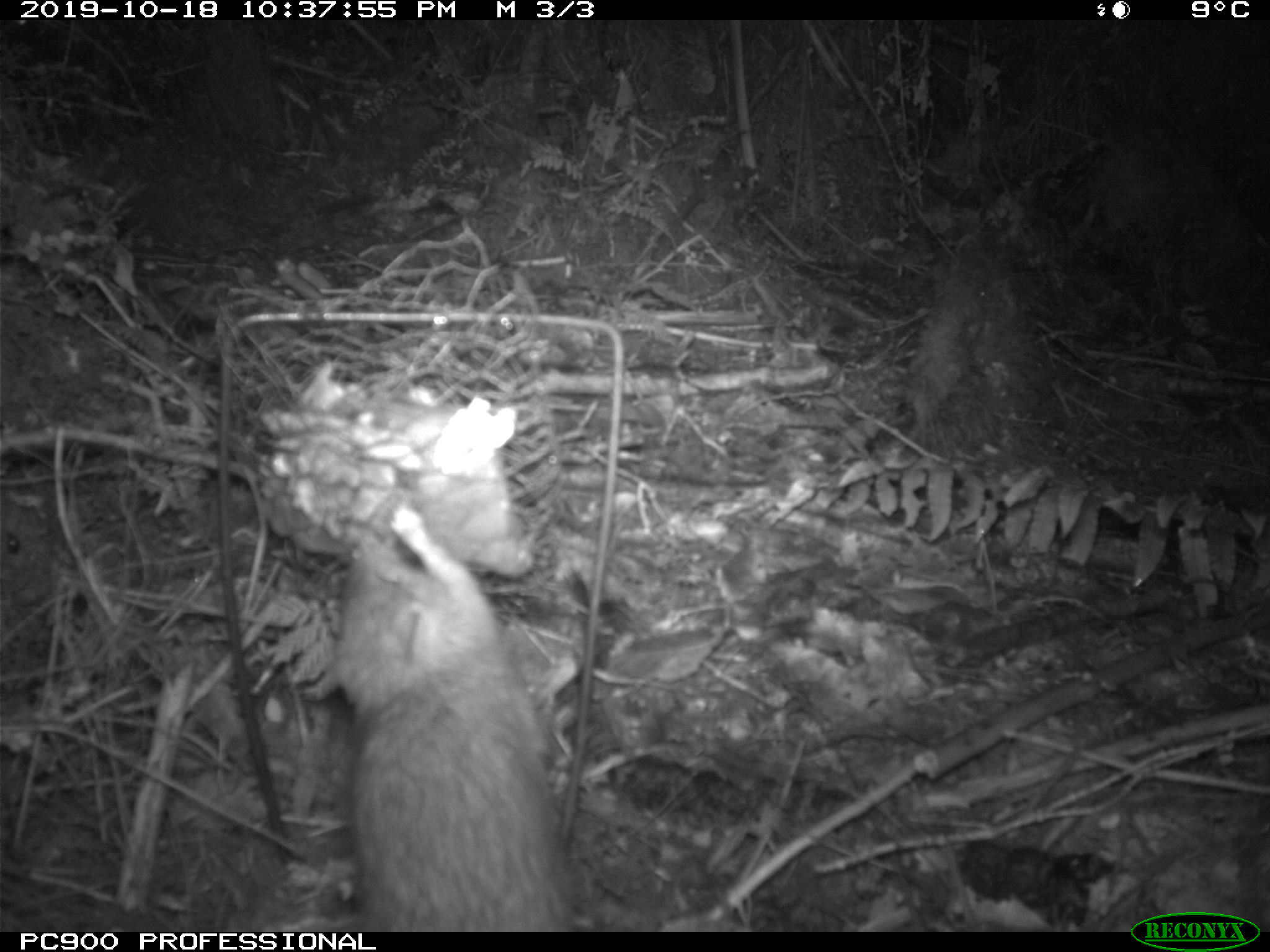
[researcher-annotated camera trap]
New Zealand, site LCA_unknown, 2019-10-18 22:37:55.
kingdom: Animalia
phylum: Chordata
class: Mammalia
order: Rodentia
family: Muridae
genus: Rattus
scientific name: Rattus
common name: rat